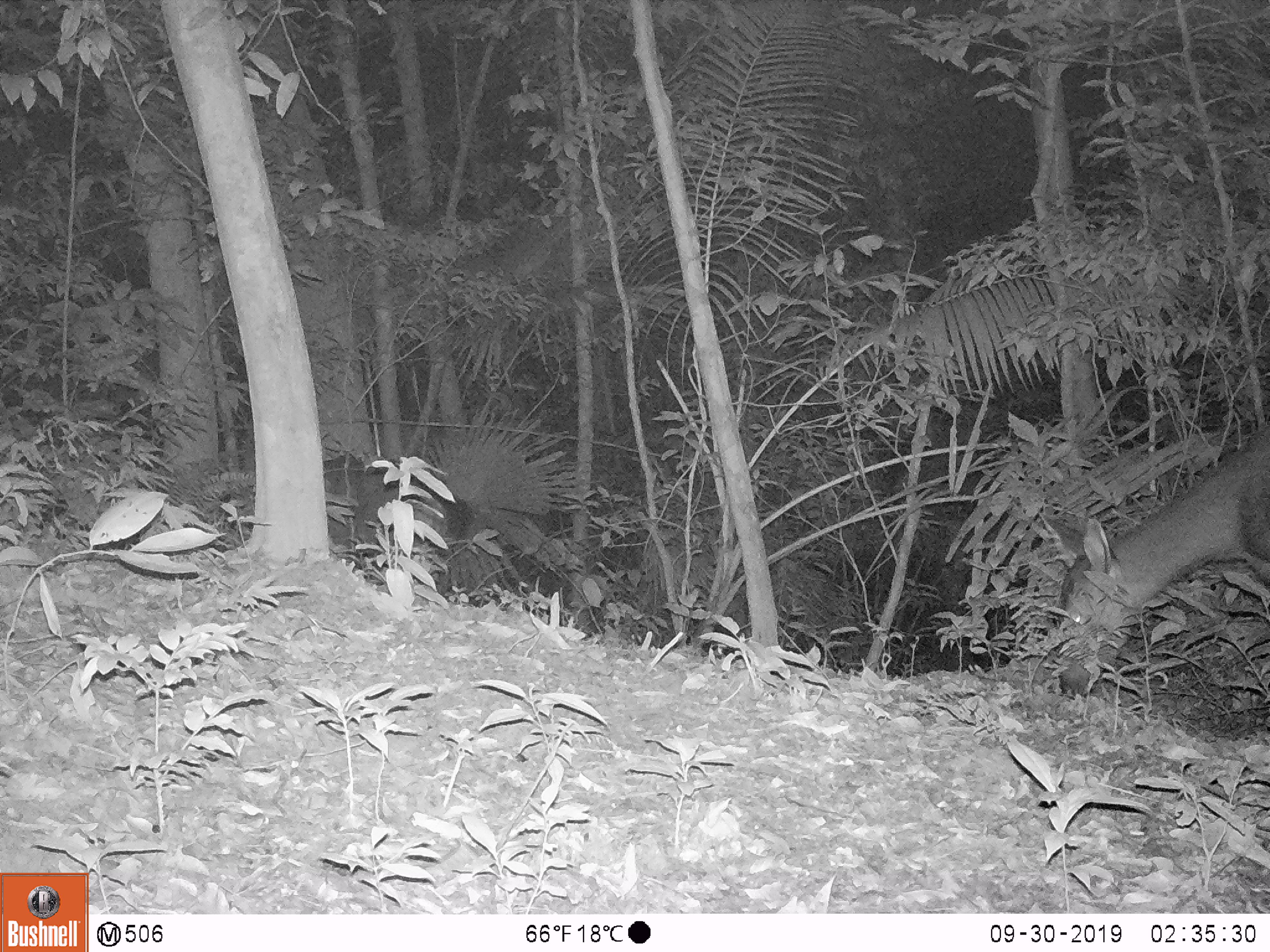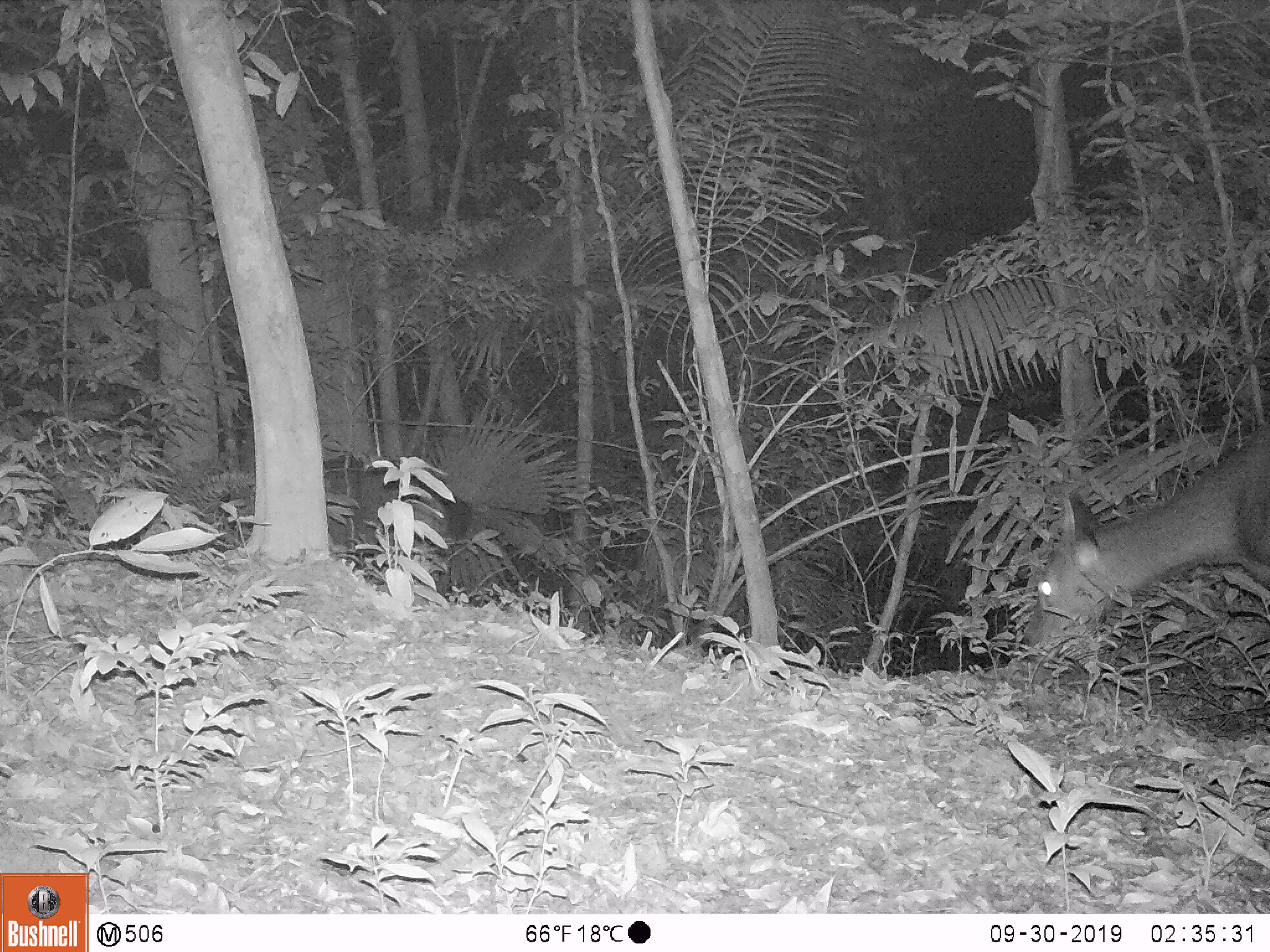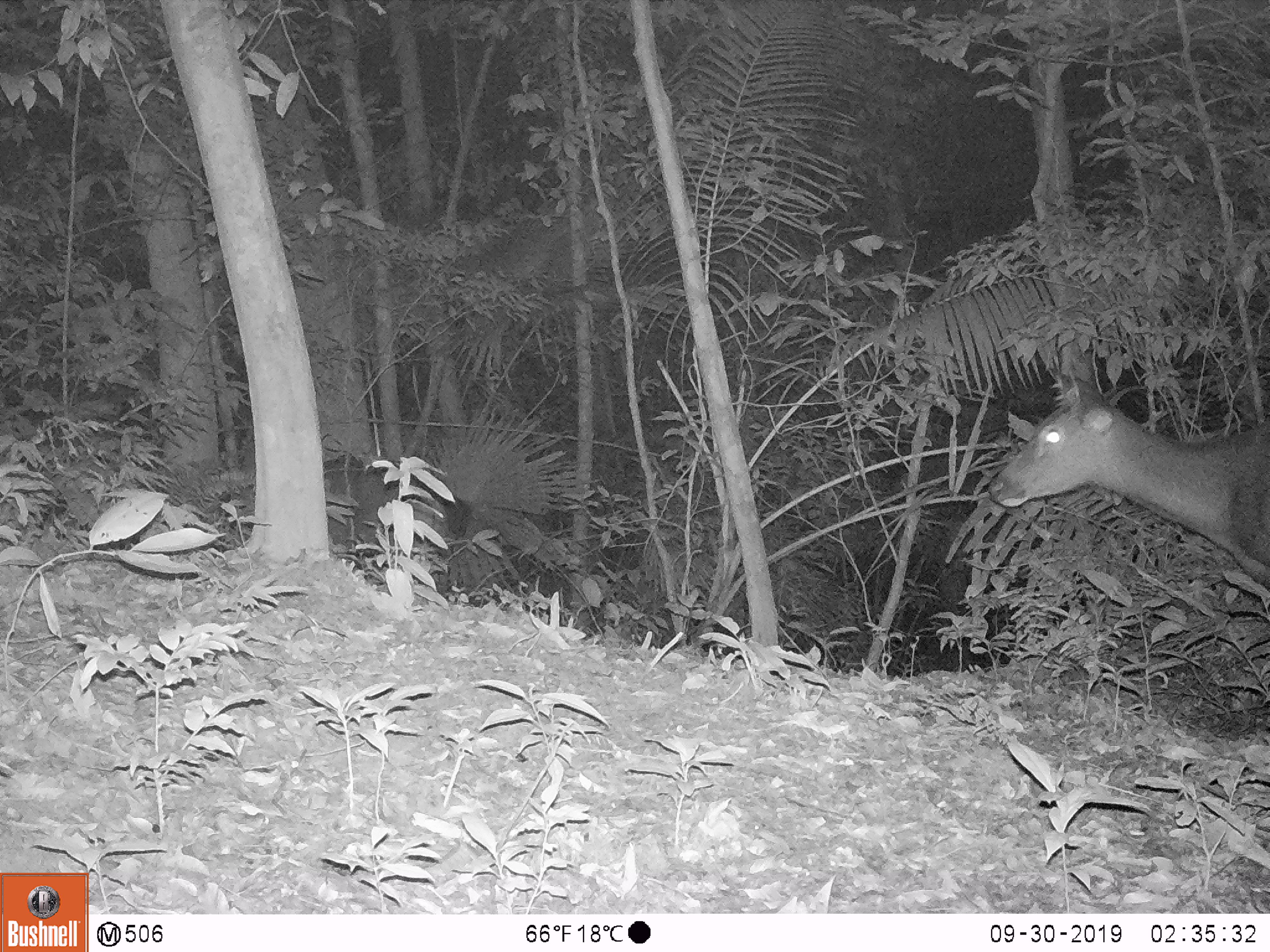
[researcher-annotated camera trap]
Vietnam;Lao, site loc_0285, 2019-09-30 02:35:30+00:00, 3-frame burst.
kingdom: Animalia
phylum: Chordata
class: Mammalia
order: Artiodactyla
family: Cervidae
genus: Rusa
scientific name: Rusa unicolor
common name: sambar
Sambar (Rusa unicolor). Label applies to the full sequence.